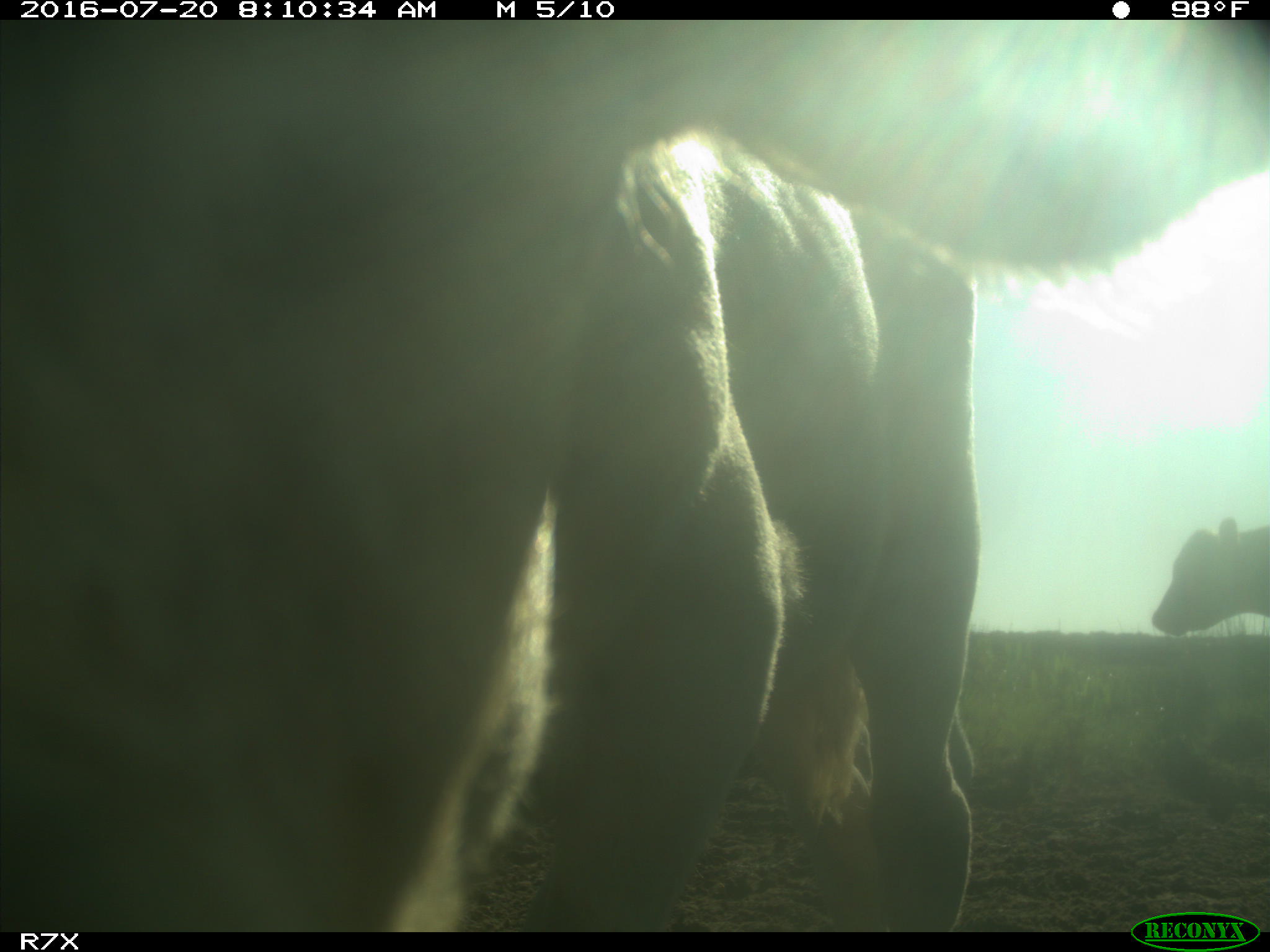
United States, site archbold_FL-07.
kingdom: Animalia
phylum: Chordata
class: Mammalia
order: Artiodactyla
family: Bovidae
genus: Bos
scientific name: Bos taurus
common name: domestic cow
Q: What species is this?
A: Bos taurus (domestic cow).